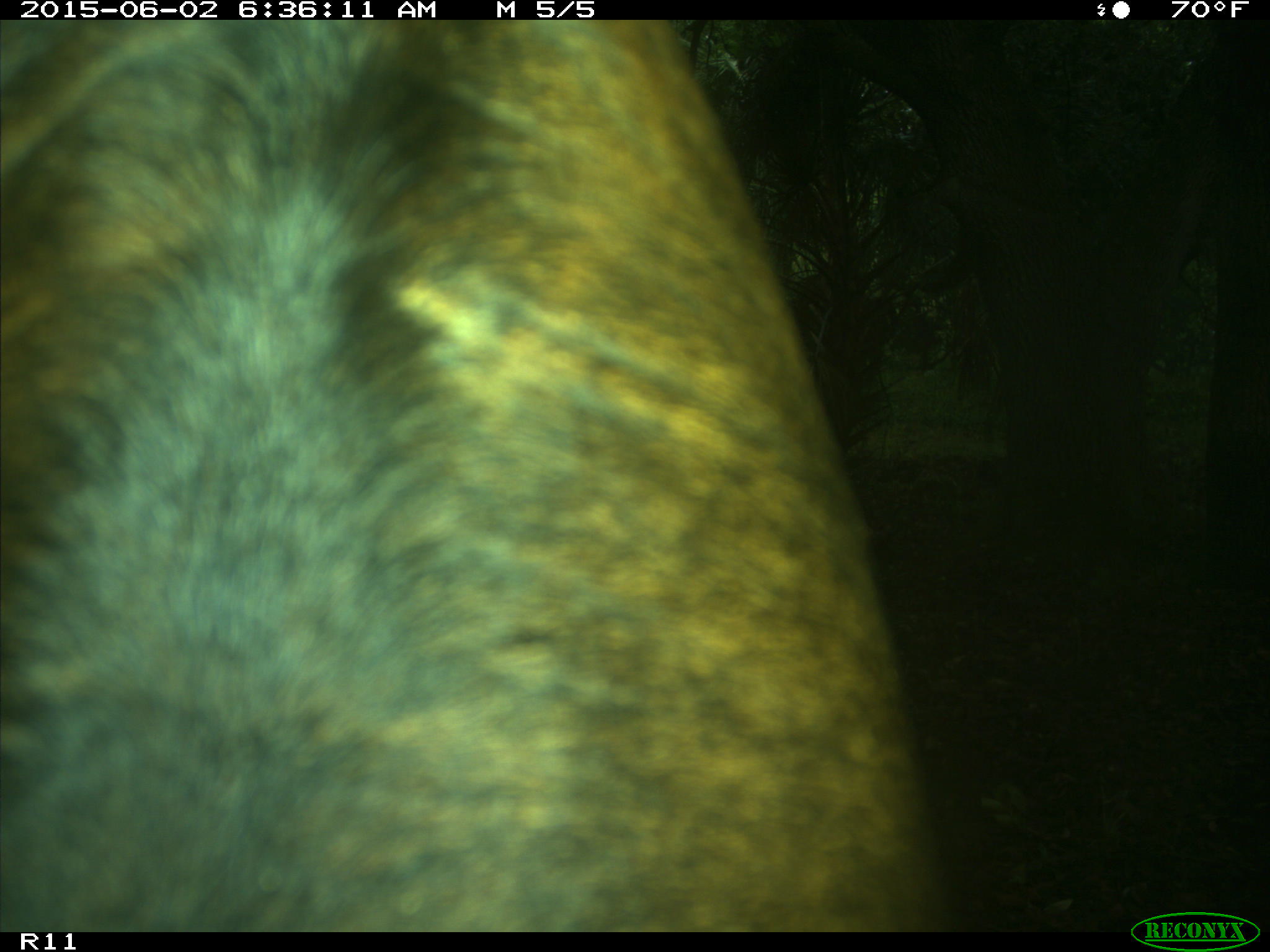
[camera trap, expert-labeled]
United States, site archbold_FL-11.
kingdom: Animalia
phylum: Chordata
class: Mammalia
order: Artiodactyla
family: Bovidae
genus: Bos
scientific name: Bos taurus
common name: domestic cow